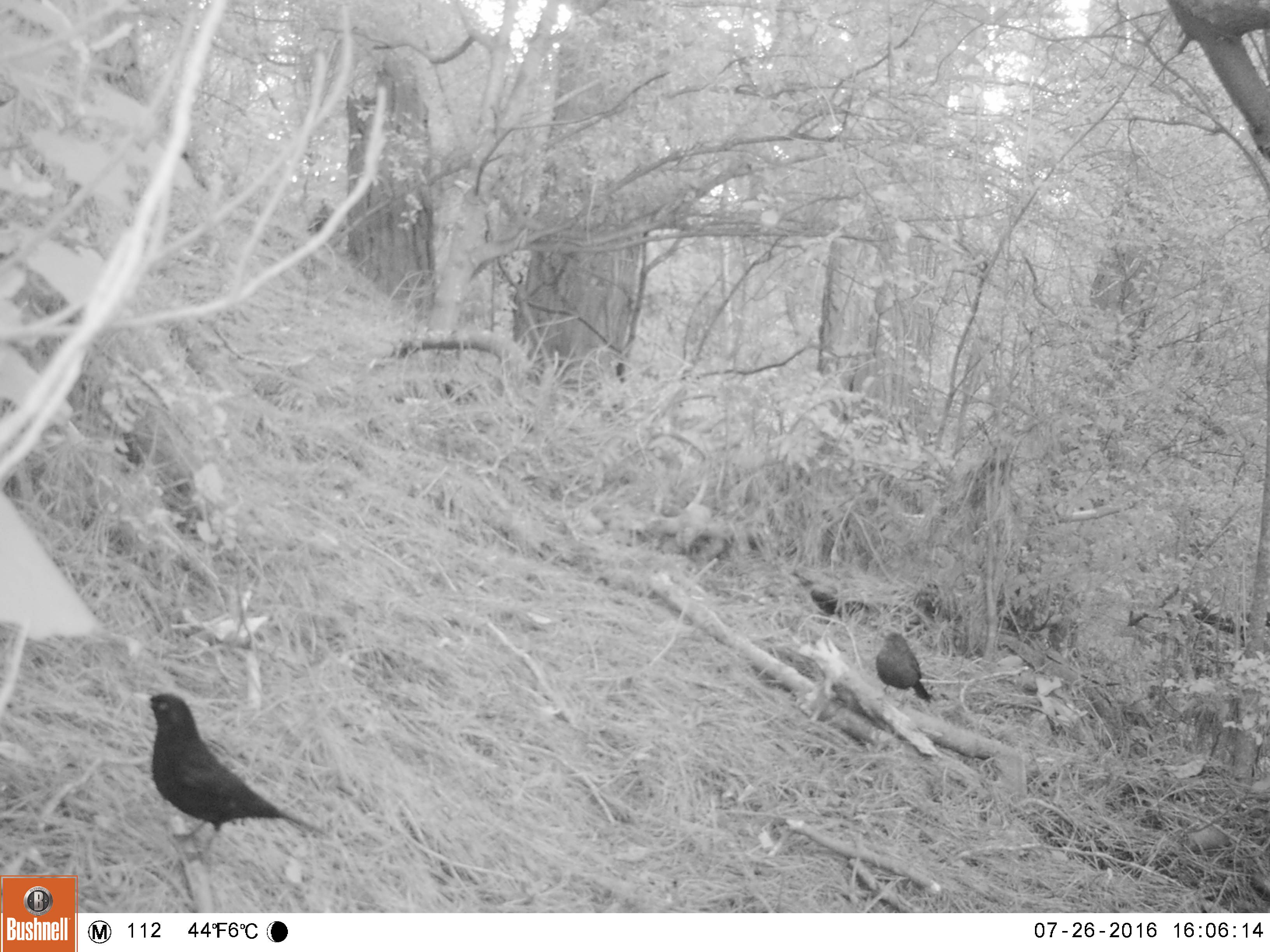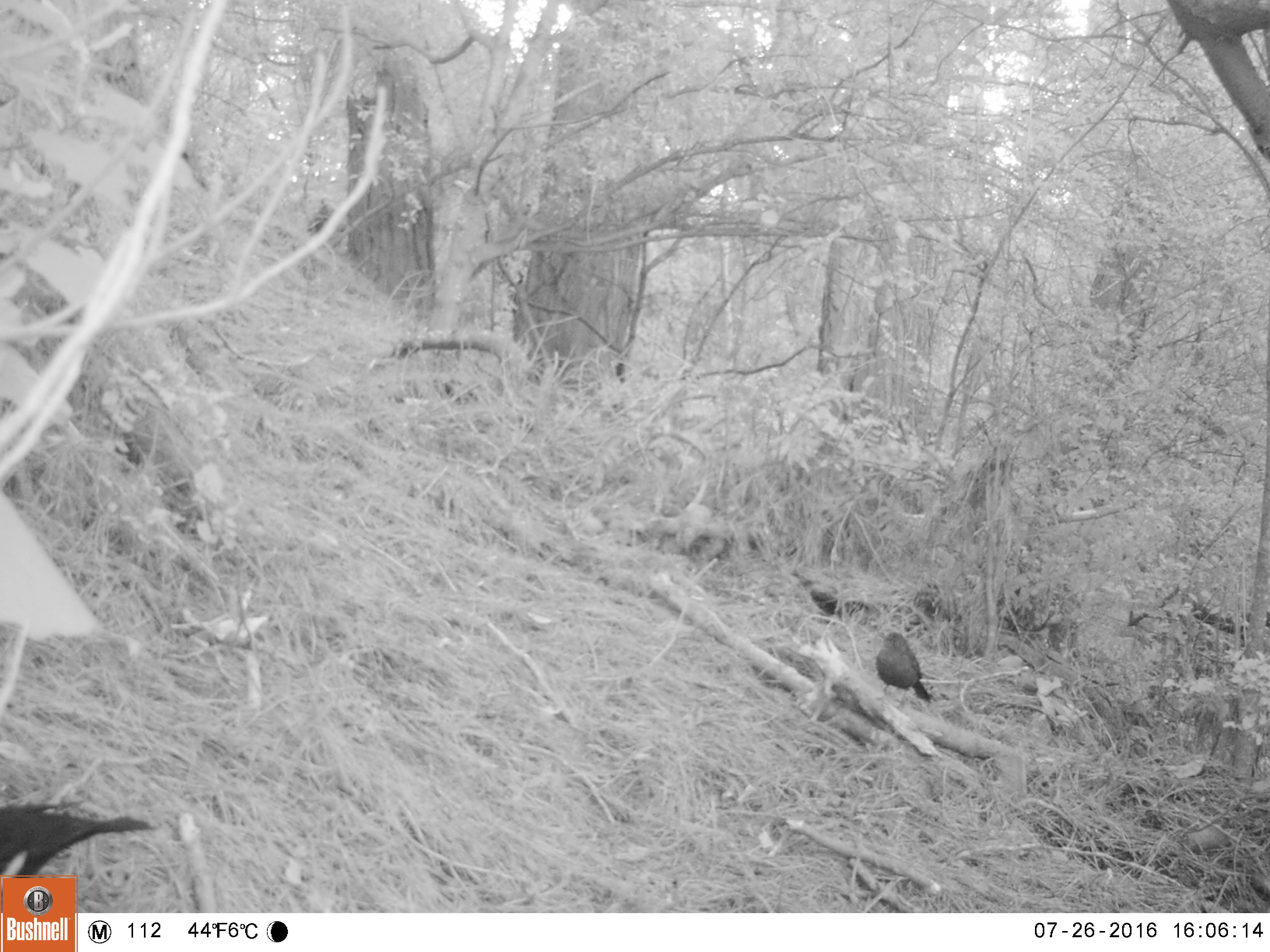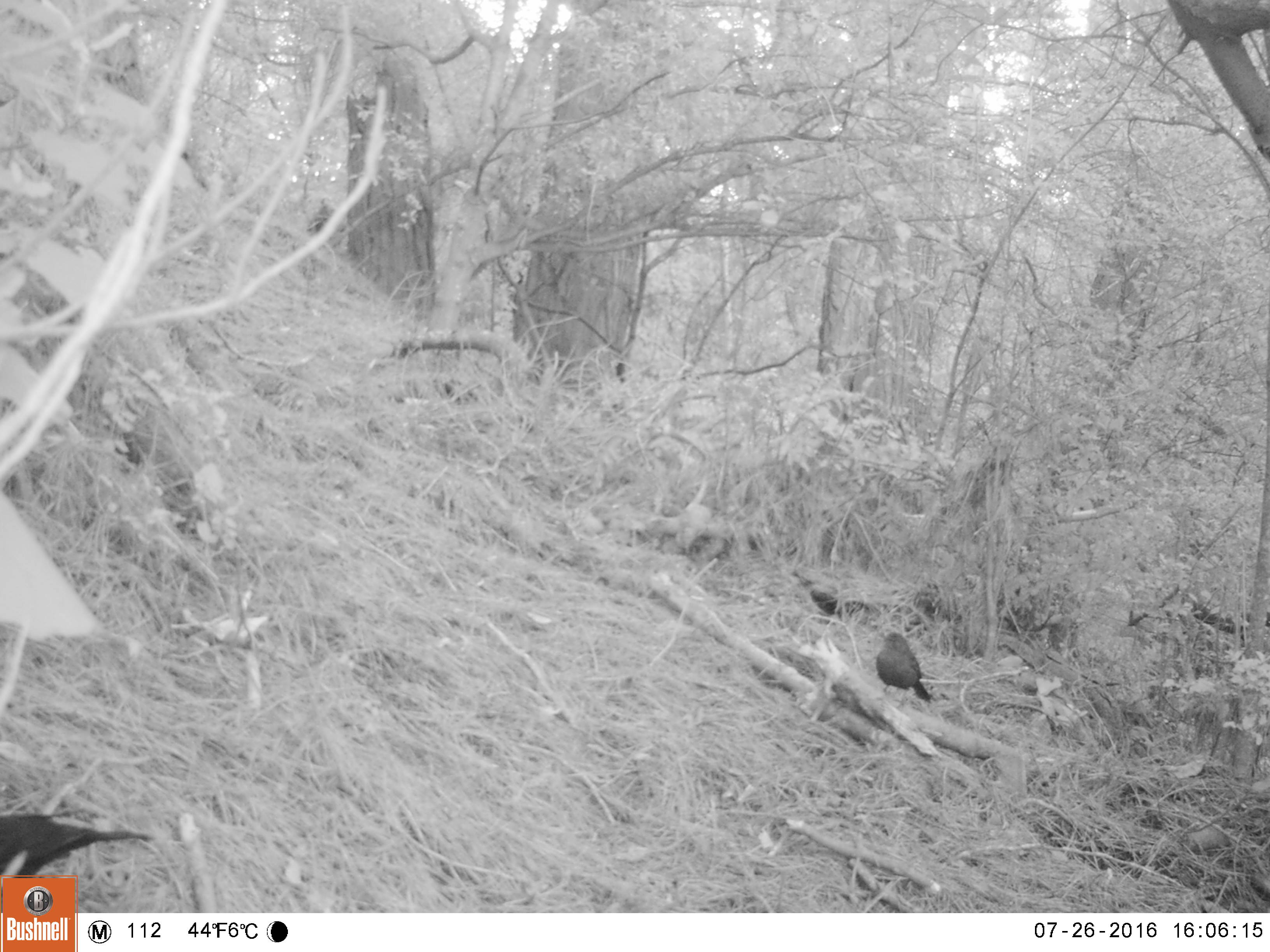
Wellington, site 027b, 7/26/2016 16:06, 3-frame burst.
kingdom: Animalia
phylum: Chordata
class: Aves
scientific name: Aves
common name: bird